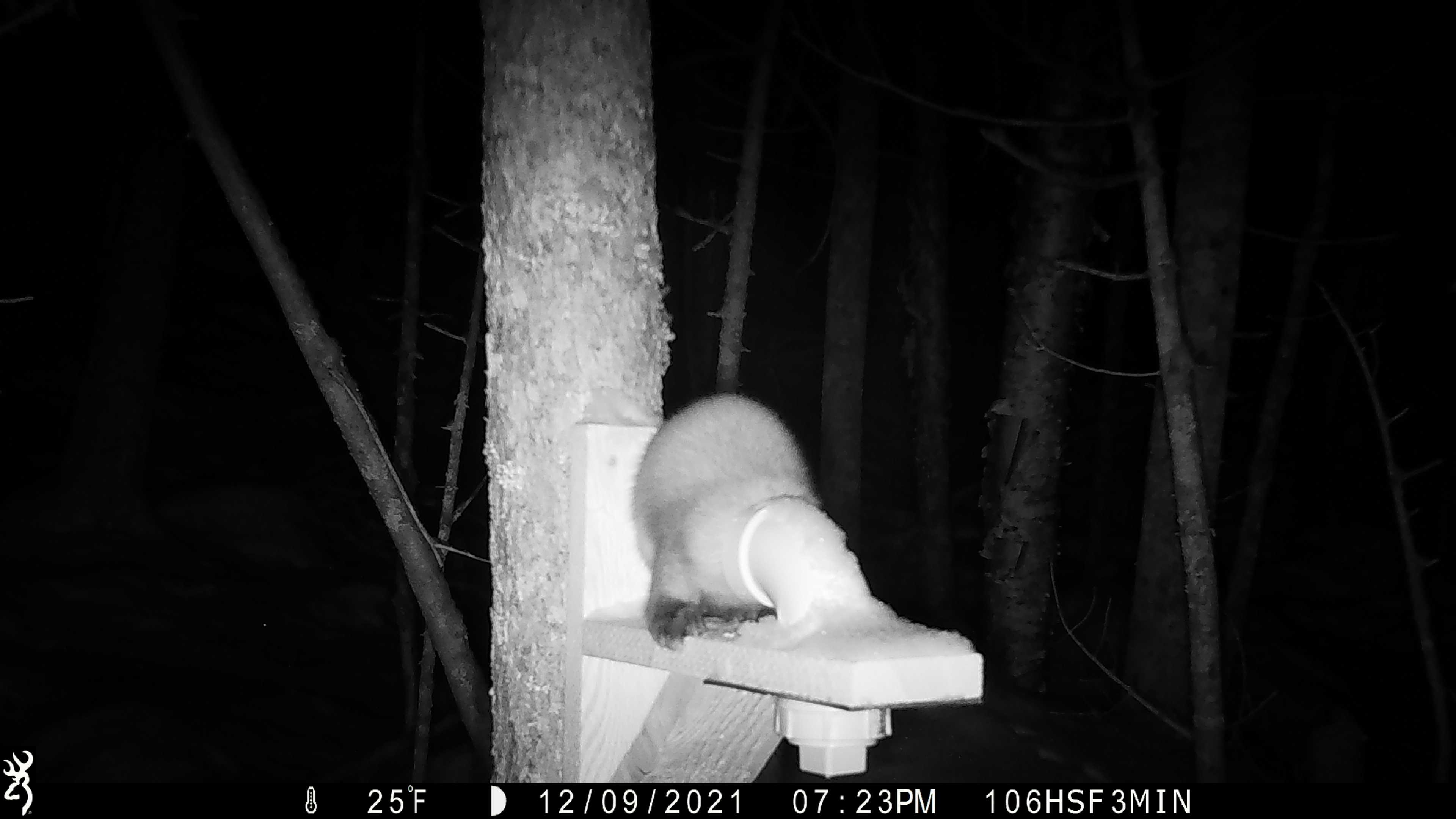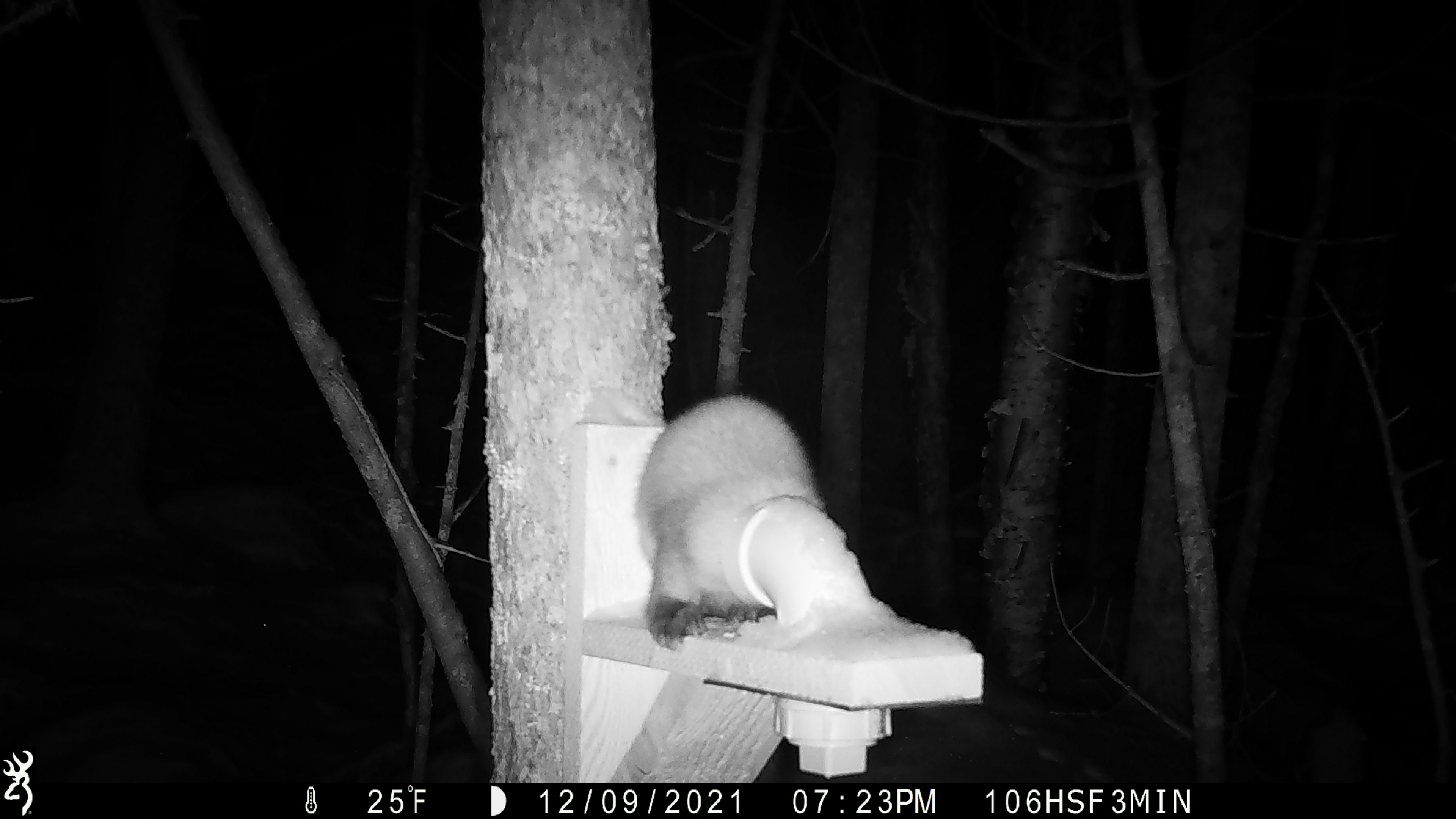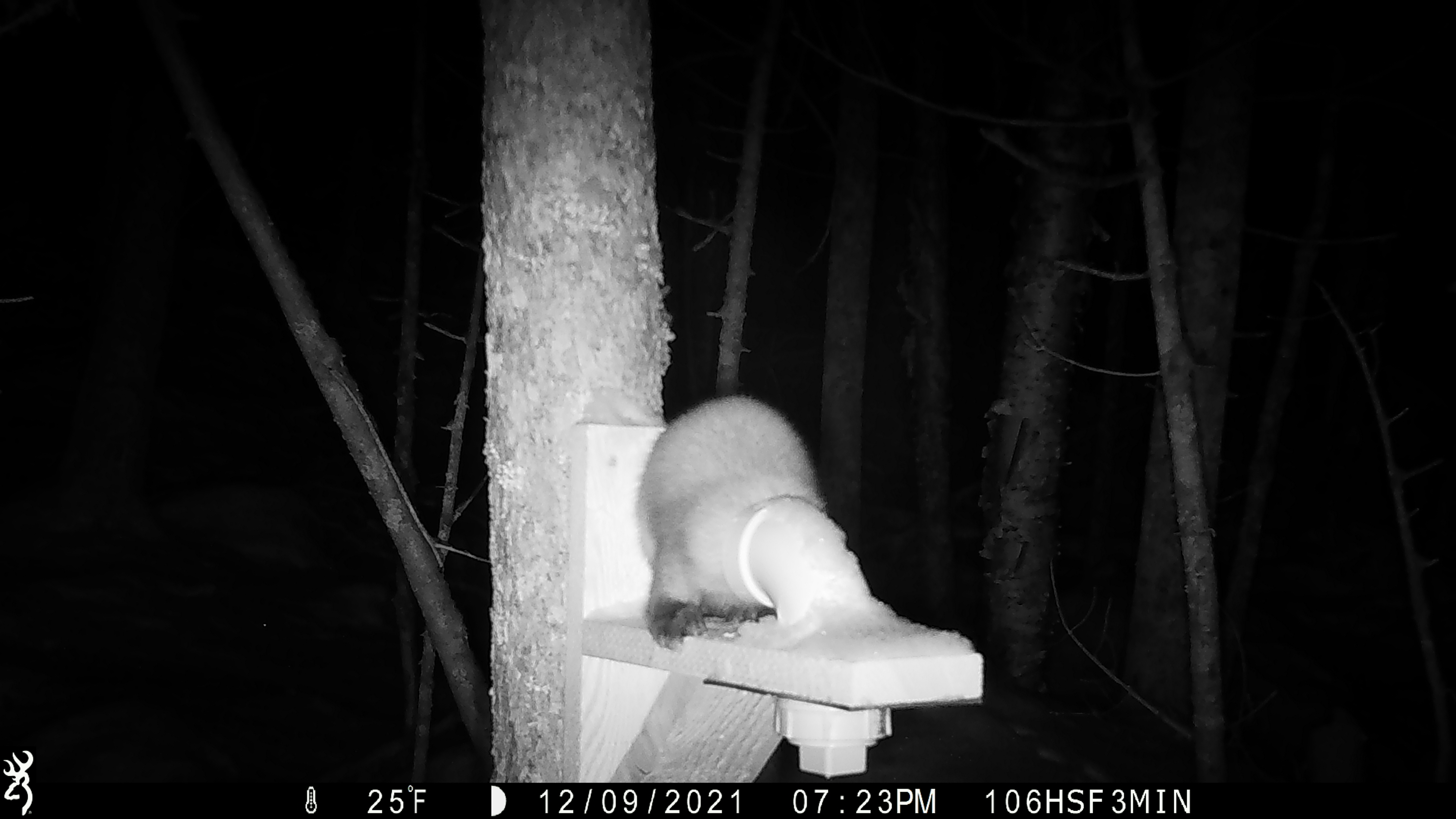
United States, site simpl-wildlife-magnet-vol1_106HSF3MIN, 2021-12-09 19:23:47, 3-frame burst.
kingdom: Animalia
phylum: Chordata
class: Mammalia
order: Carnivora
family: Mustelidae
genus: Martes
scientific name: Martes americana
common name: american marten